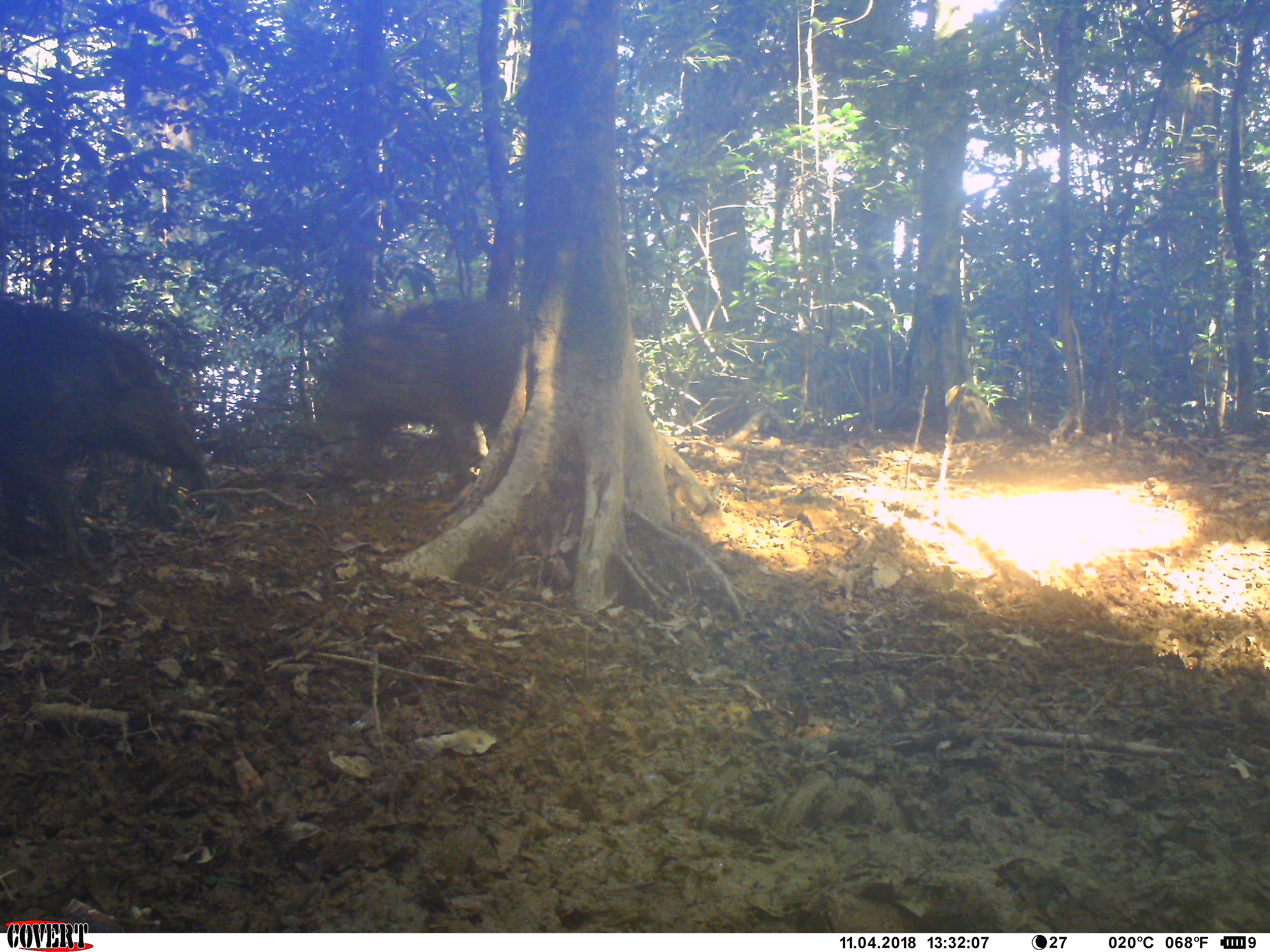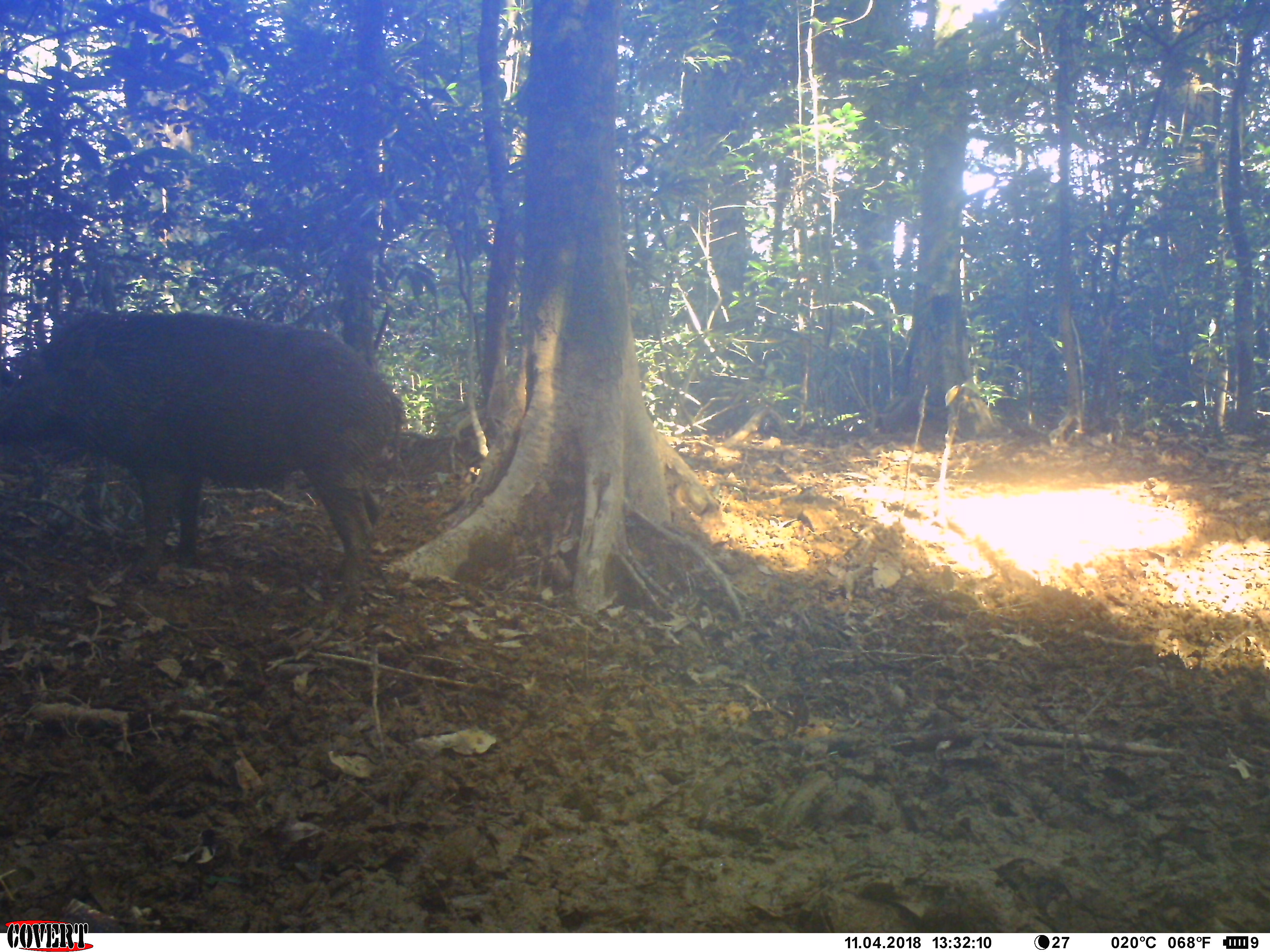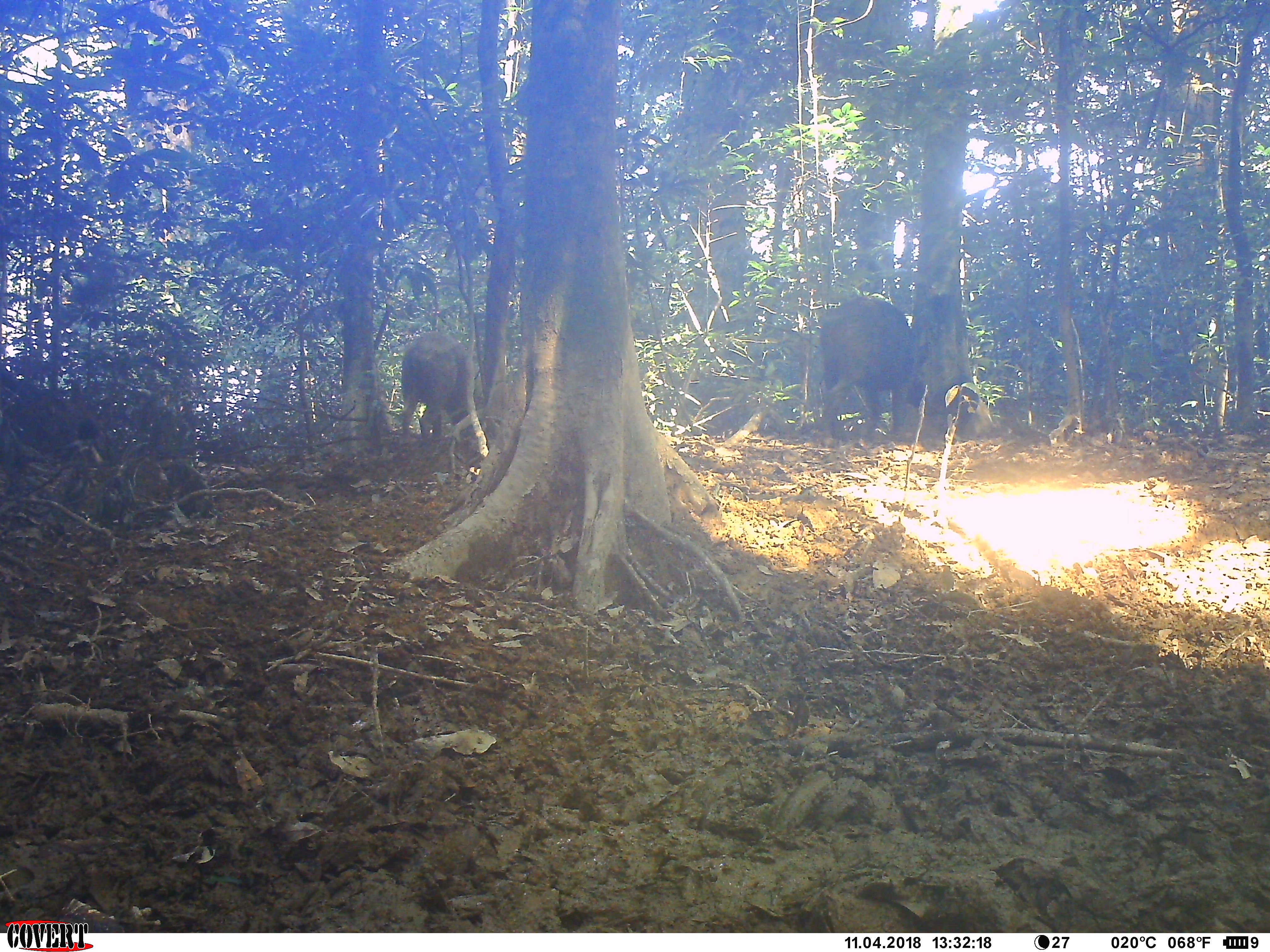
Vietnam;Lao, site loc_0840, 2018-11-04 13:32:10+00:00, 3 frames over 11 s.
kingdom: Animalia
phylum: Chordata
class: Mammalia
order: Artiodactyla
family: Suidae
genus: Sus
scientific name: Sus scrofa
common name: eurasian wild pig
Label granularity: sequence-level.